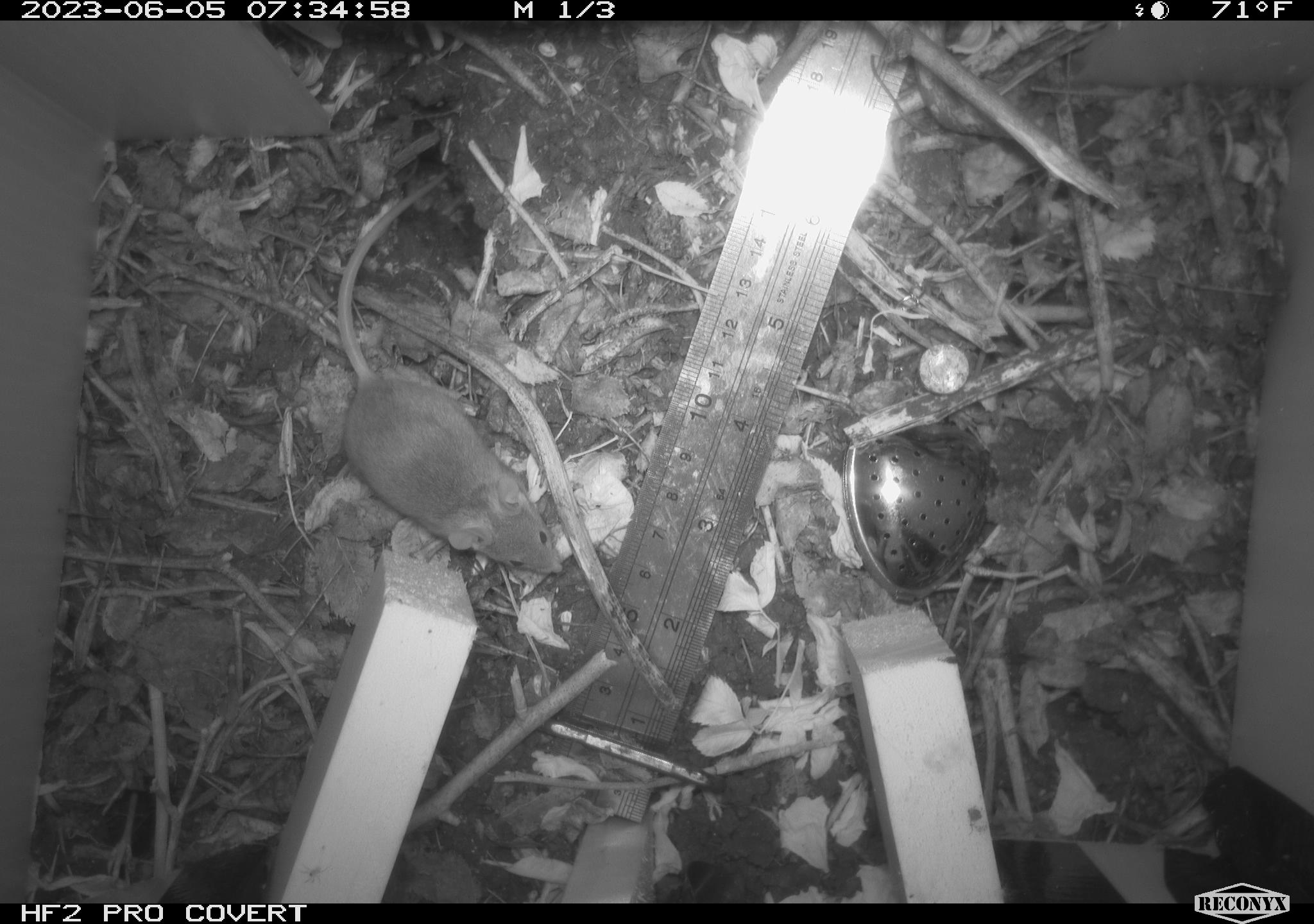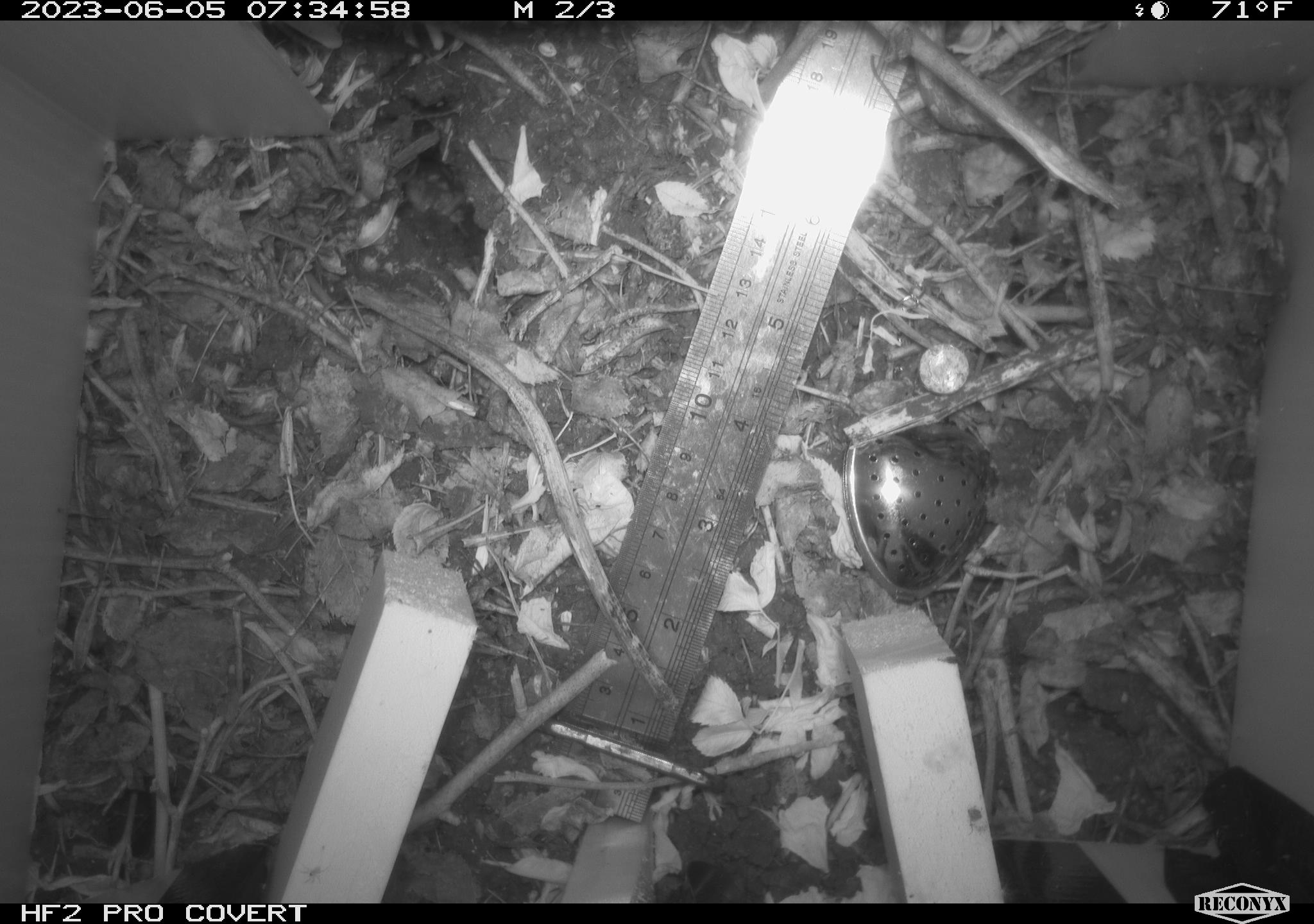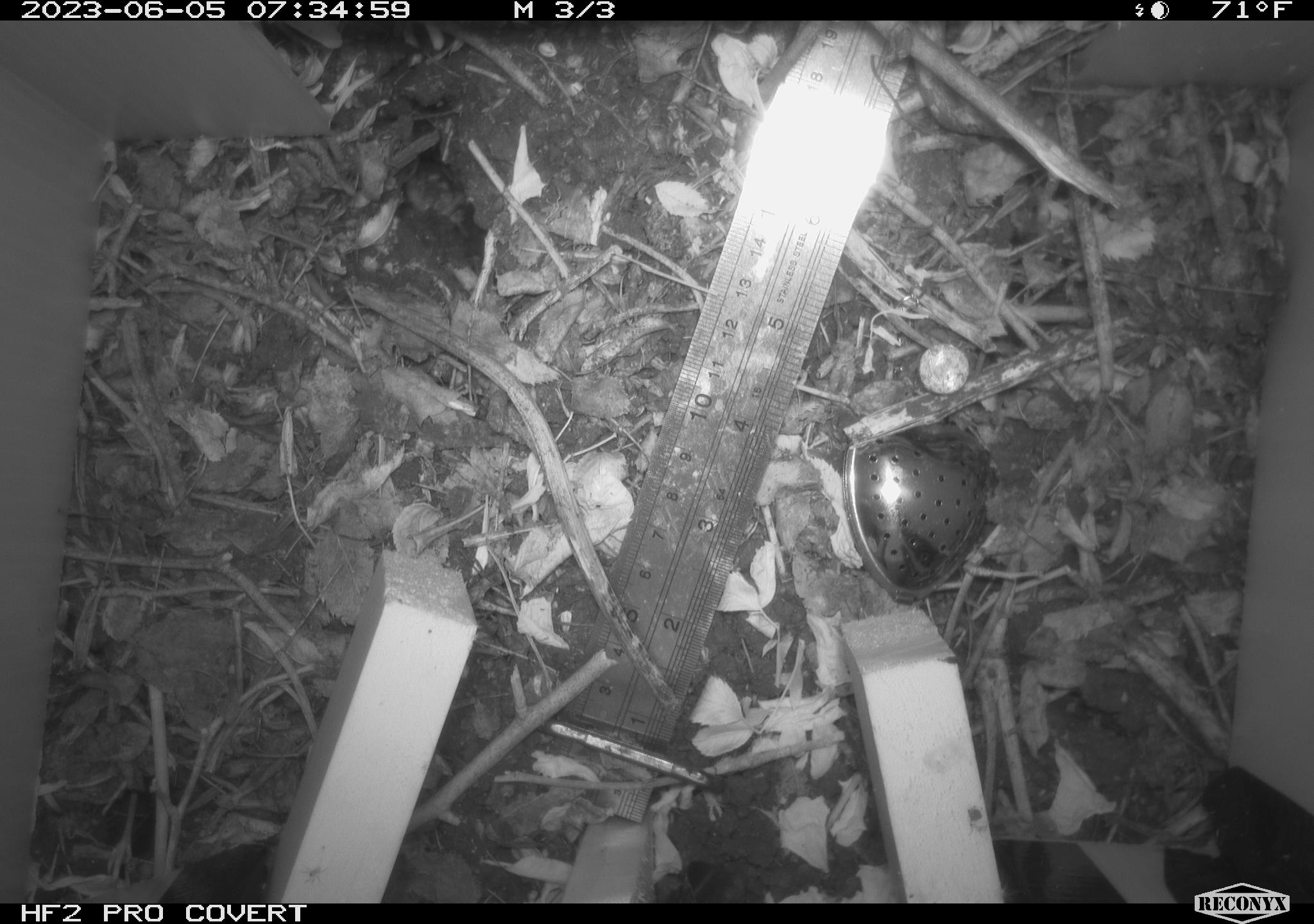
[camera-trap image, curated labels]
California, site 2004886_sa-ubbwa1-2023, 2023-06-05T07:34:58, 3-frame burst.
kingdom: Animalia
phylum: Chordata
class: Mammalia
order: Rodentia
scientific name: Rodentia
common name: mouse species